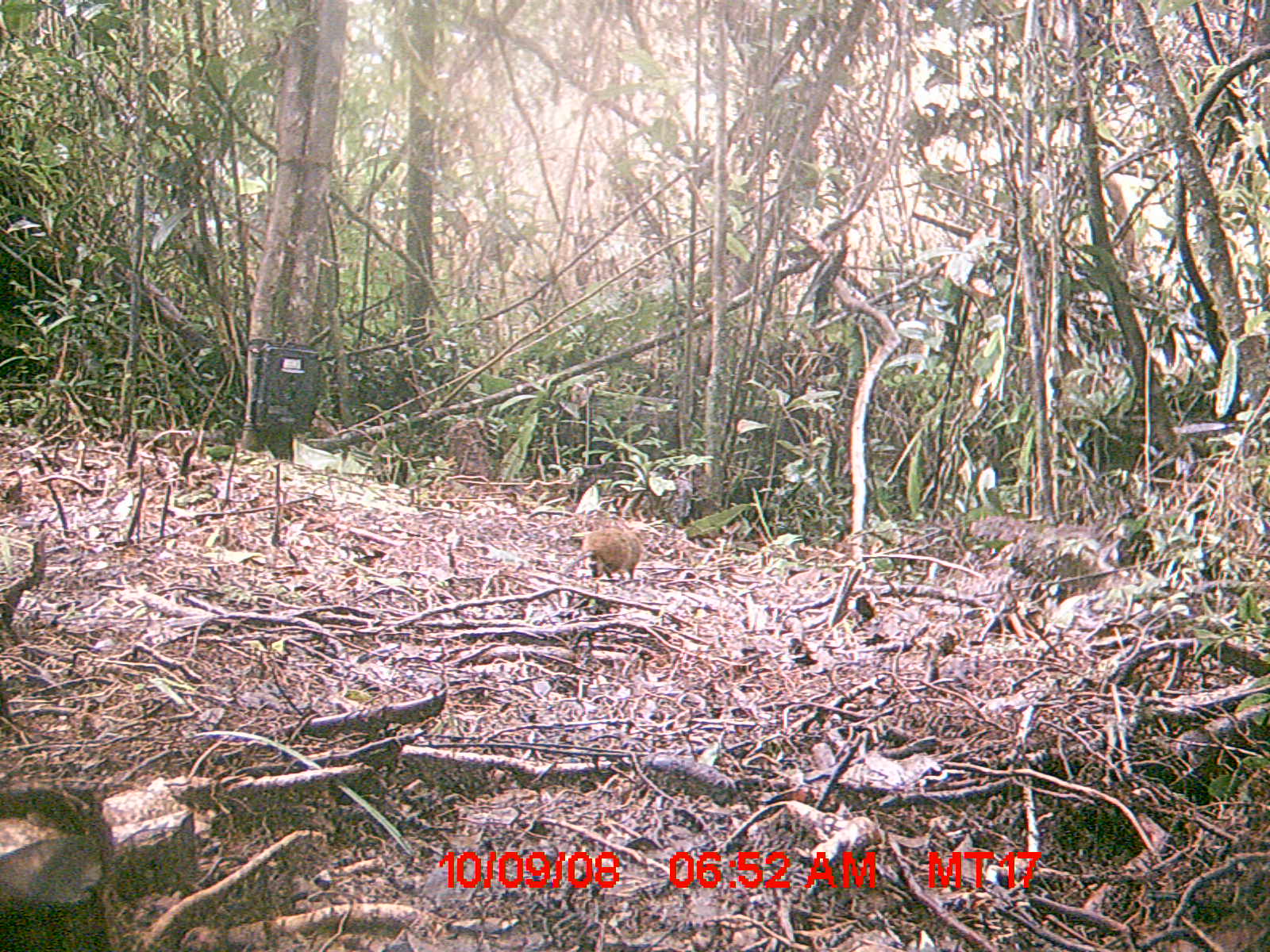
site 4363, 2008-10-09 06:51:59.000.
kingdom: Animalia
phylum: Chordata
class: Mammalia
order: Rodentia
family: Nesomyidae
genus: Nesomys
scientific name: Nesomys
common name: nesomys rodents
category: nesomys sp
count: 1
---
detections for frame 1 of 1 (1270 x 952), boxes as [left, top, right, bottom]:
nesomys sp: [581, 526, 641, 580]